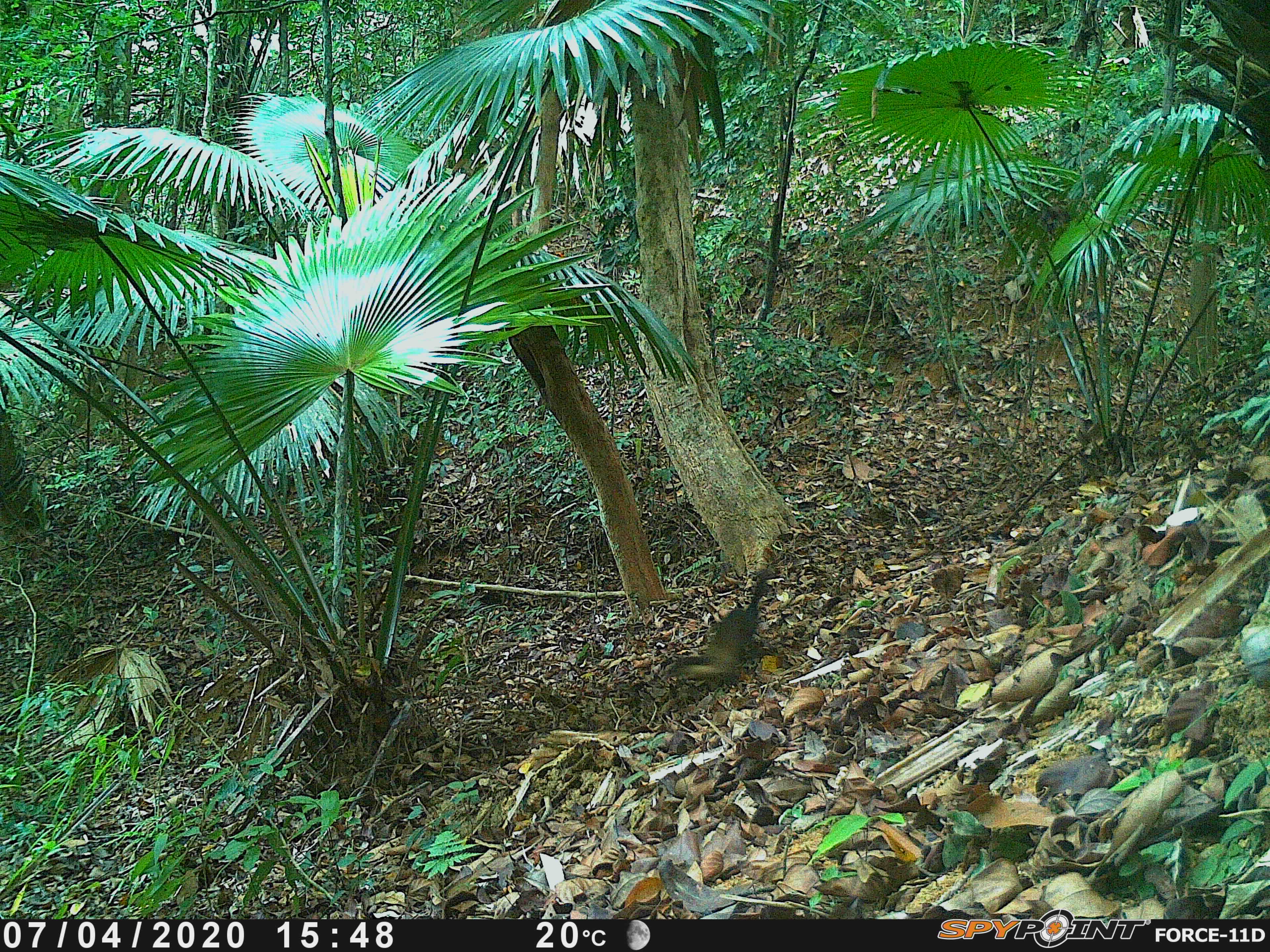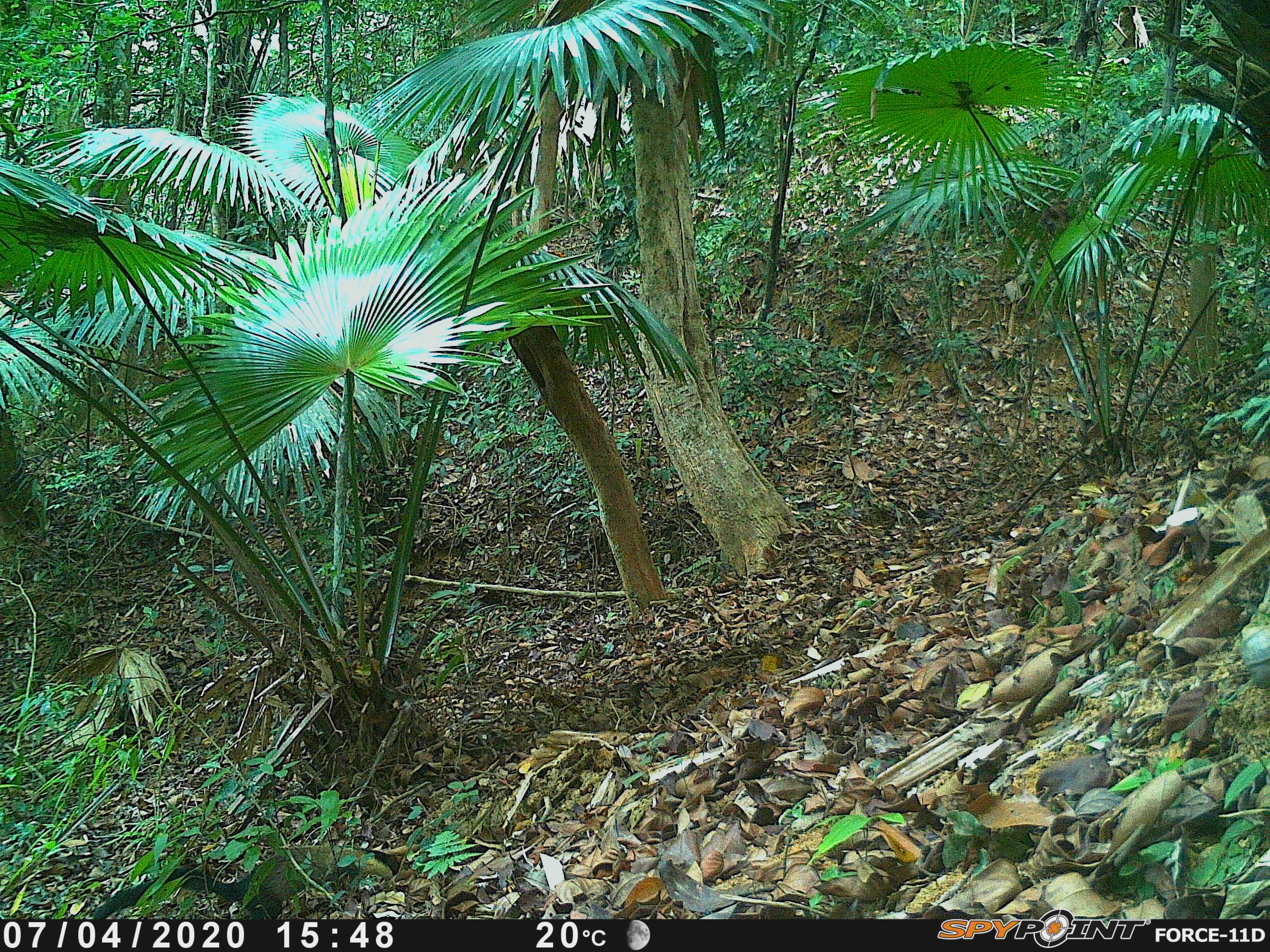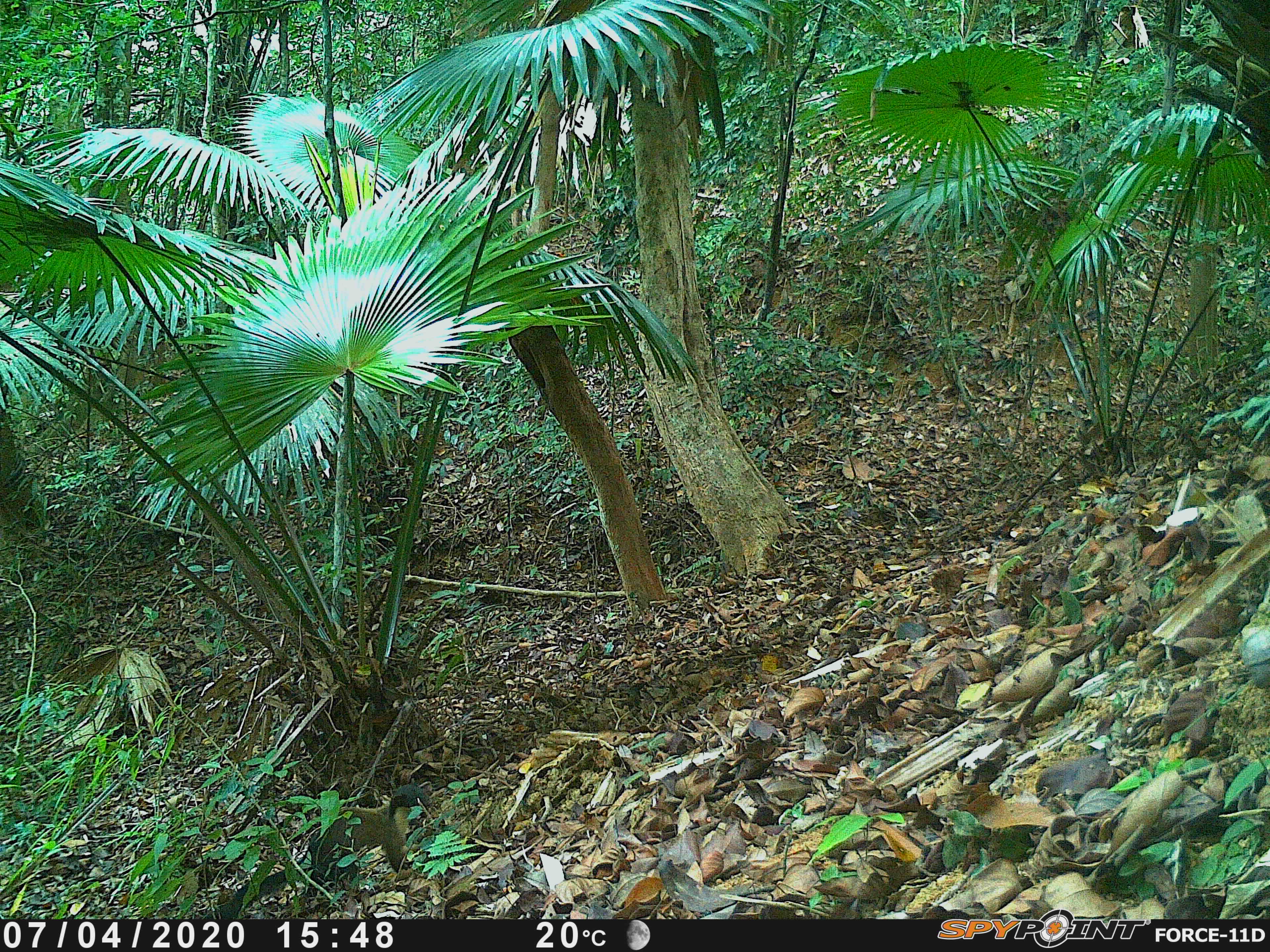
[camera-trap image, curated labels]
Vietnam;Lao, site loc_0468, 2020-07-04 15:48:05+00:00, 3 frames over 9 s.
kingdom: Animalia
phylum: Chordata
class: Mammalia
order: Carnivora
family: Mustelidae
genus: Martes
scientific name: Martes flavigula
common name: yellow-throated marten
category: yellow throated marten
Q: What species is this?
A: Yellow throated marten (yellow-throated marten) (Martes flavigula).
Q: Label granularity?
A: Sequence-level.